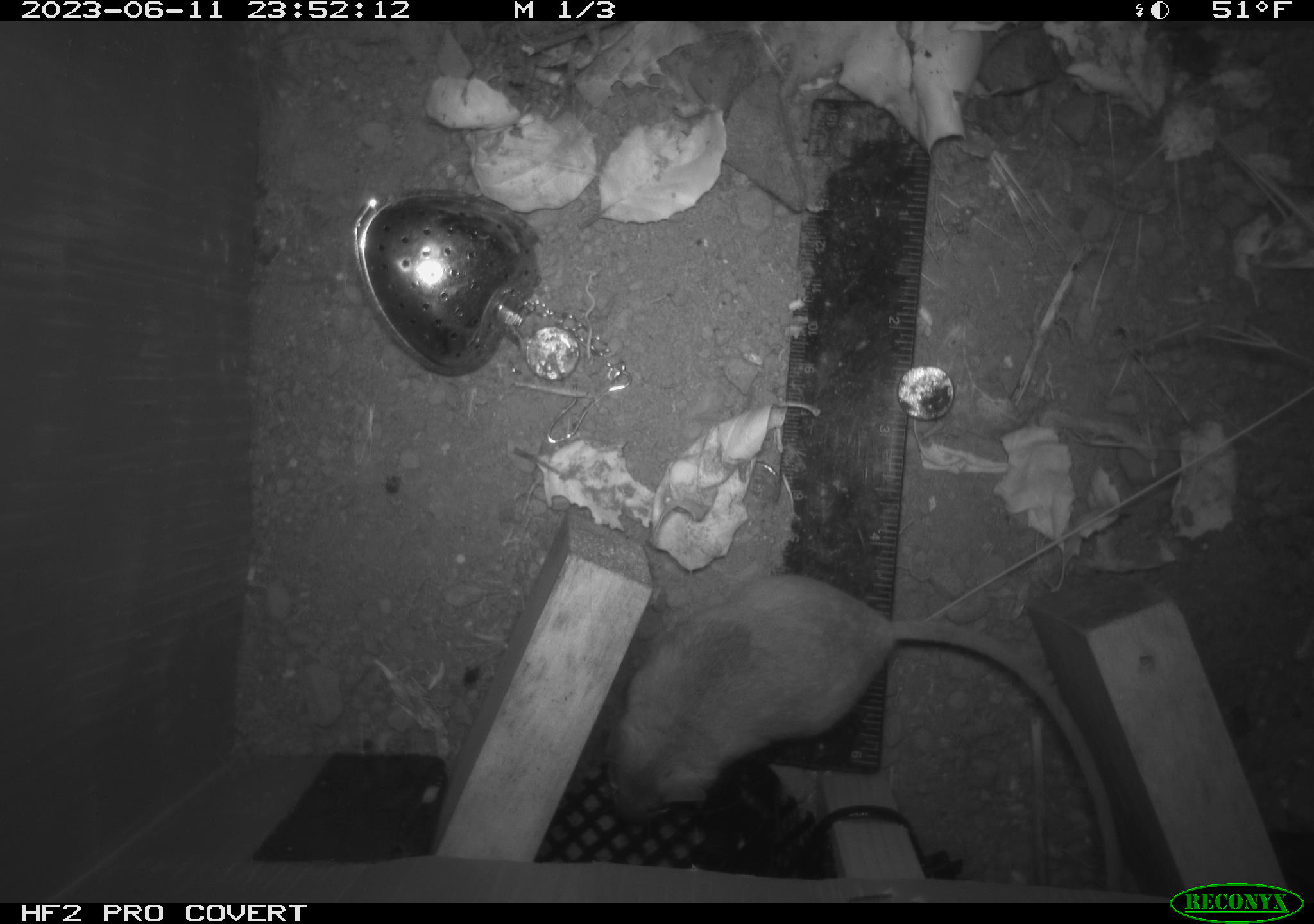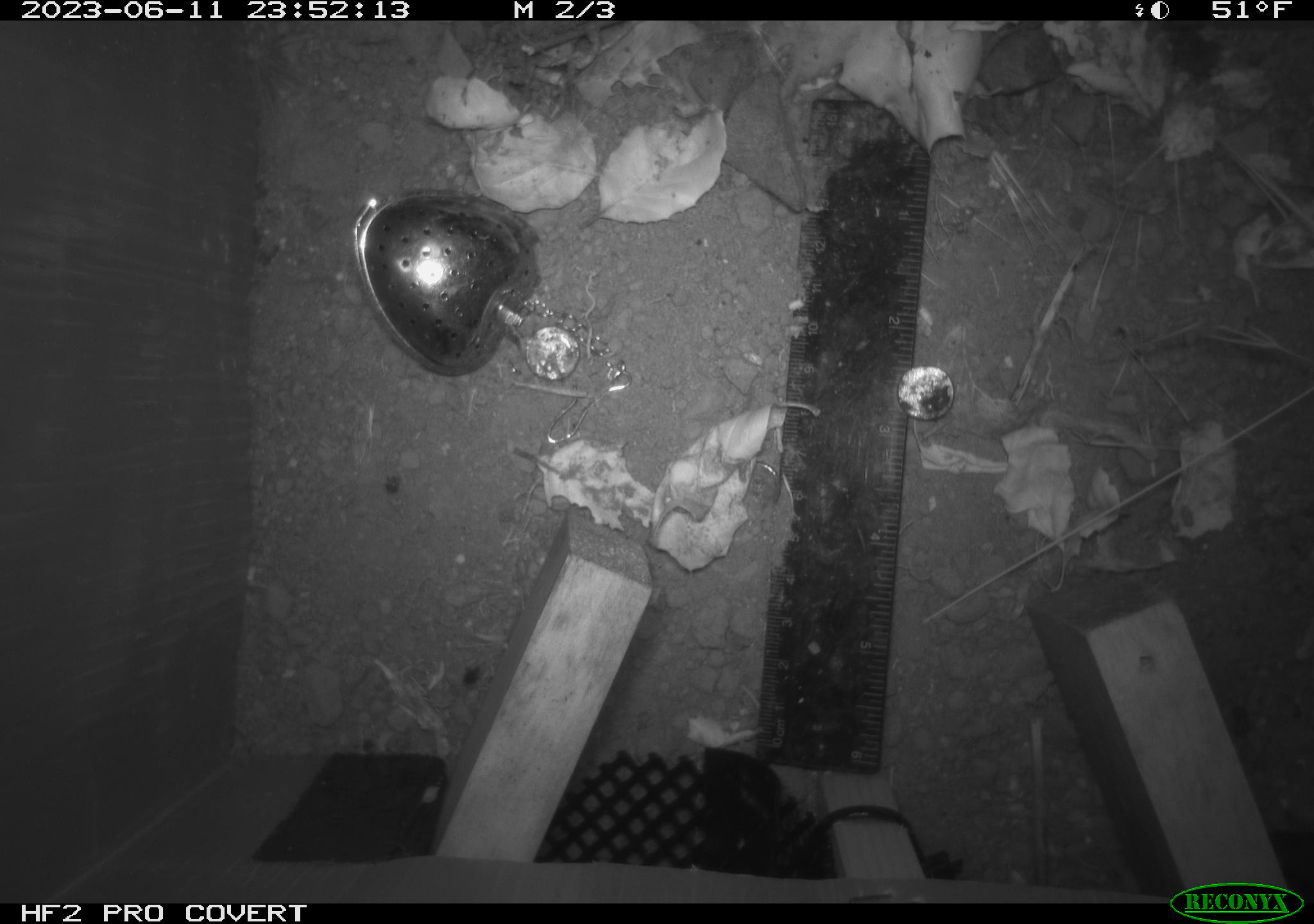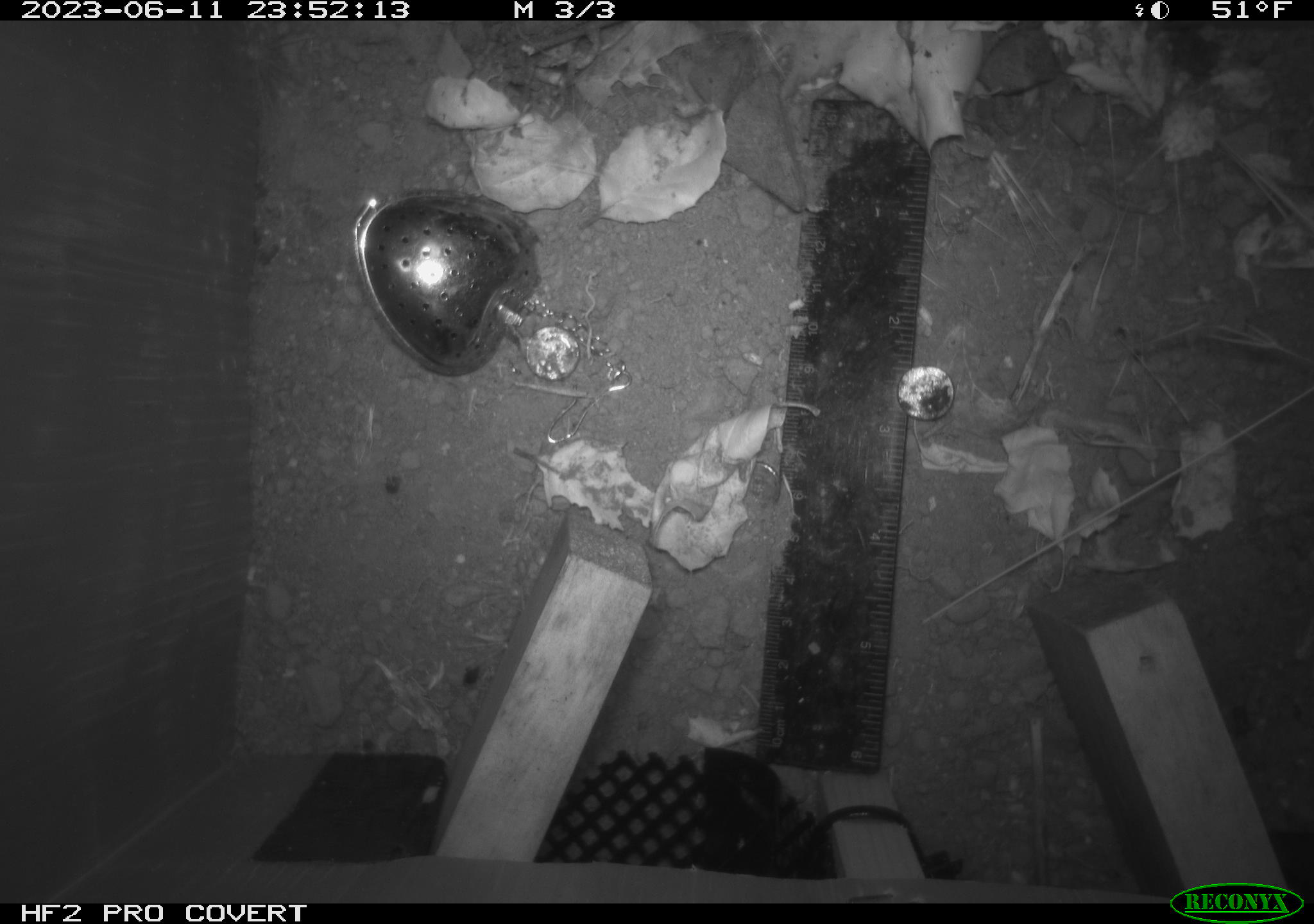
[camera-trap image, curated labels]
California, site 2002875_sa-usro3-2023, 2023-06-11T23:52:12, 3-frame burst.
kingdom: Animalia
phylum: Chordata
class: Mammalia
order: Rodentia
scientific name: Rodentia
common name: mouse species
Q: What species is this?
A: Mouse species (Rodentia).